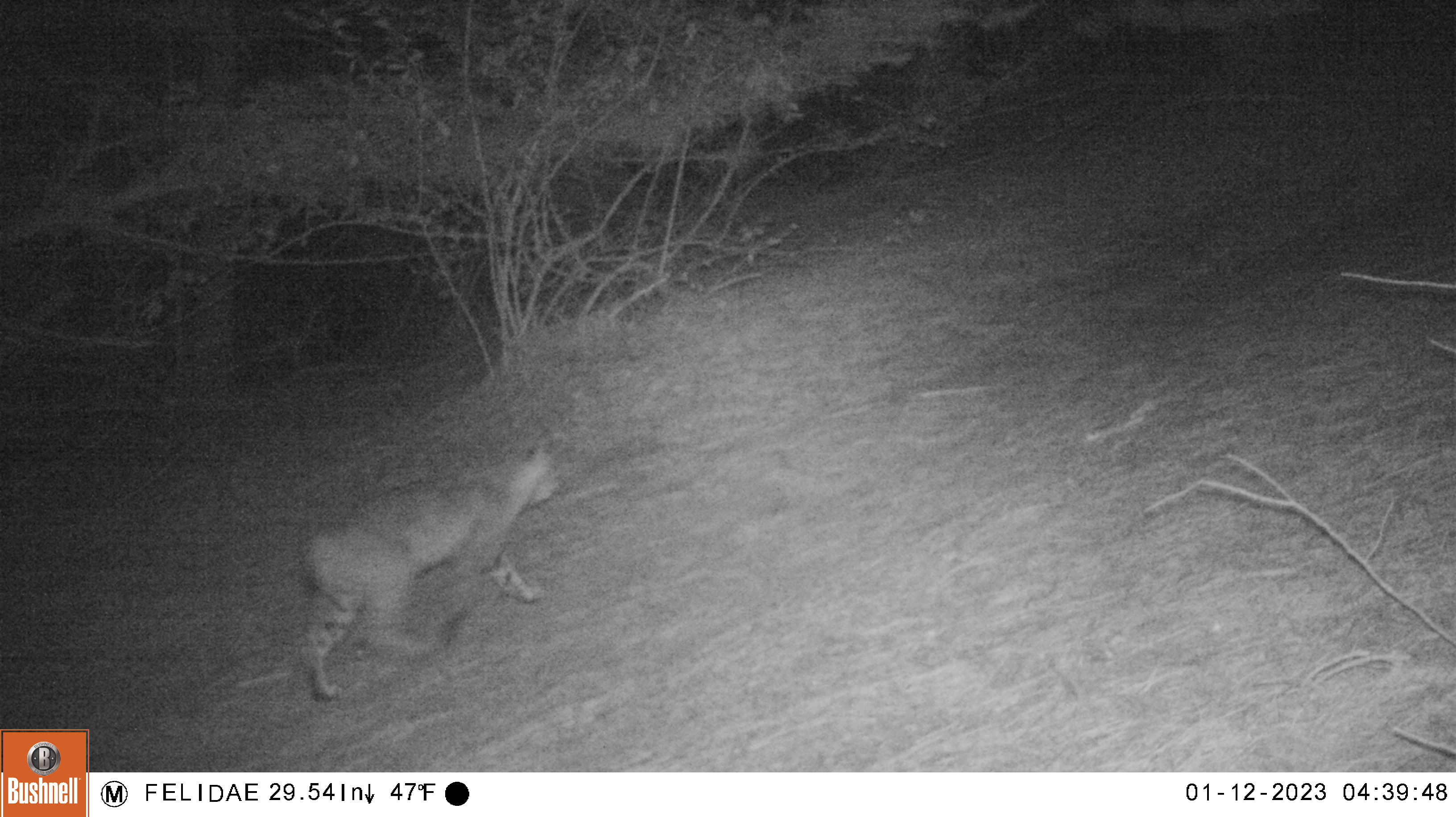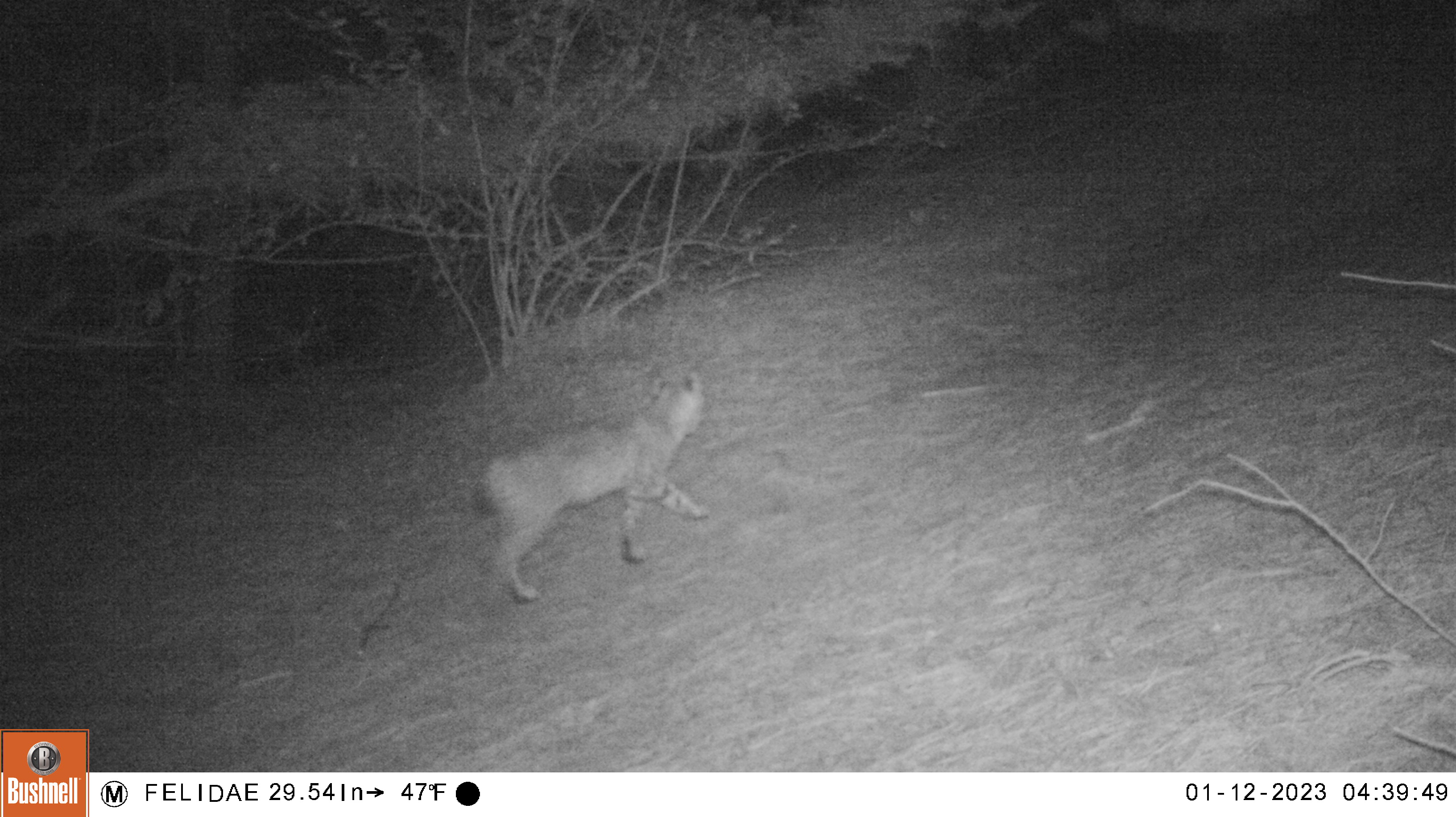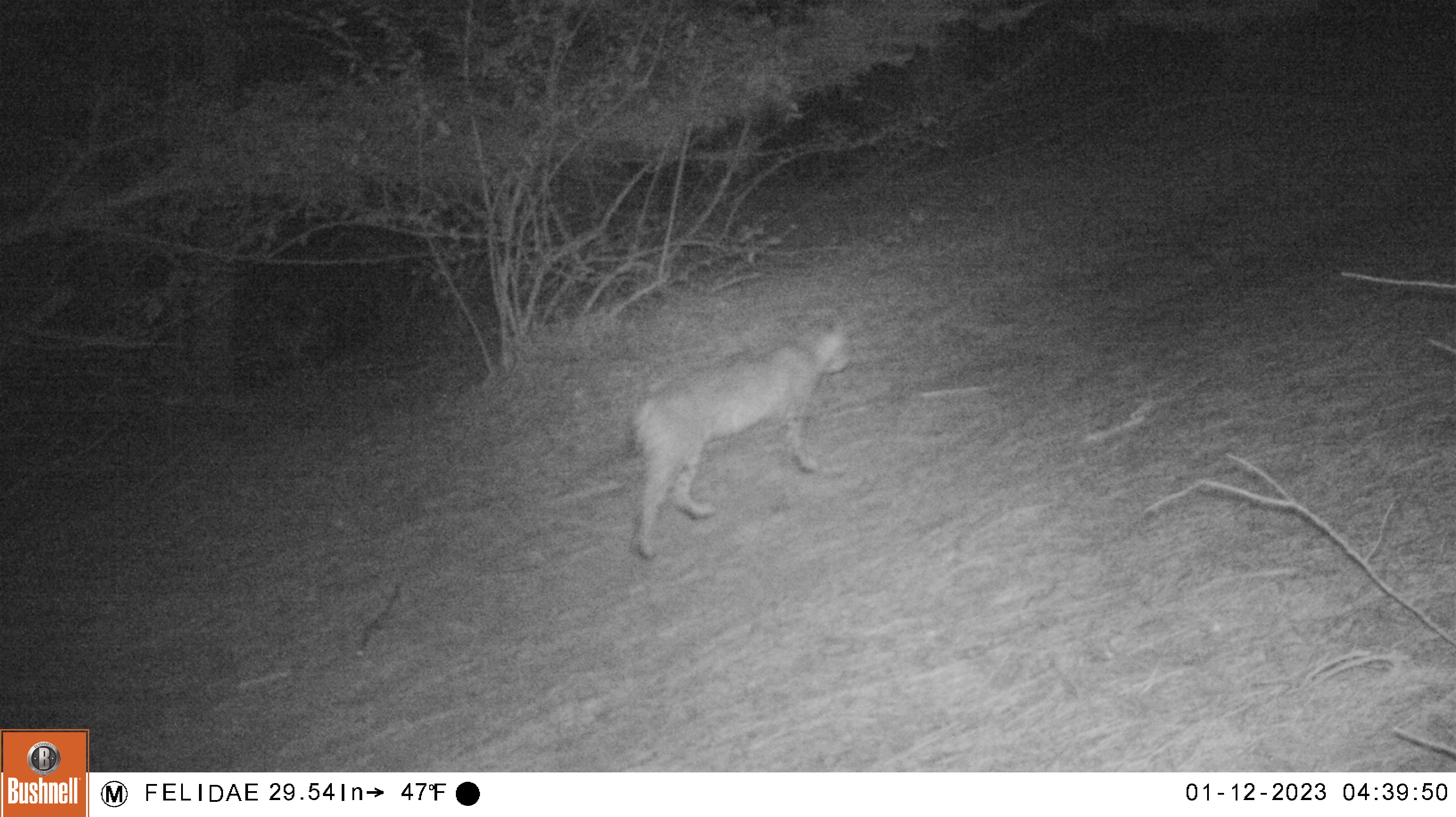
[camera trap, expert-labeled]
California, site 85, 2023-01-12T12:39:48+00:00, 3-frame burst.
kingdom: Animalia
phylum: Chordata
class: Mammalia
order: Carnivora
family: Felidae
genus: Lynx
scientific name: Lynx rufus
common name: bobcat